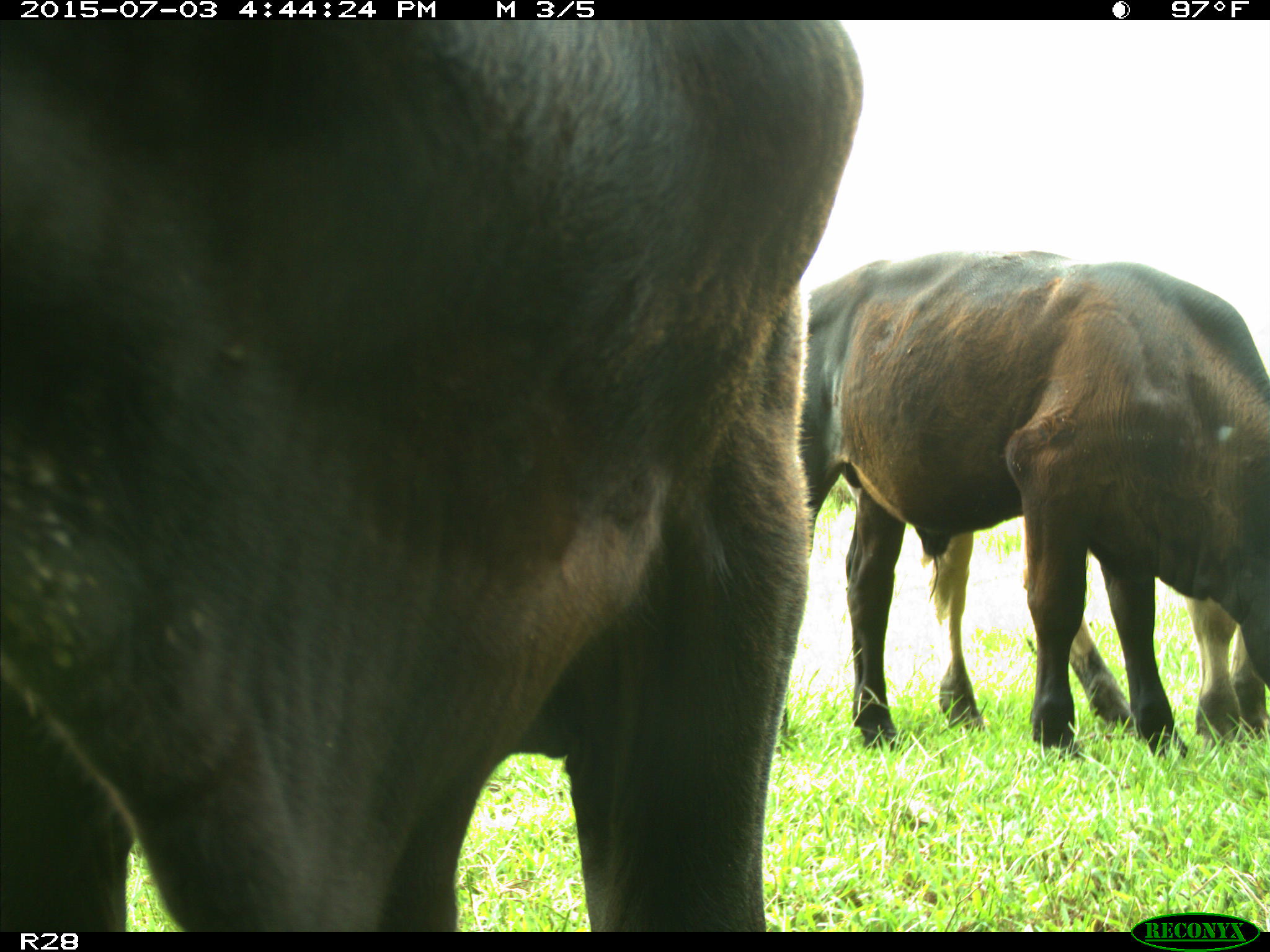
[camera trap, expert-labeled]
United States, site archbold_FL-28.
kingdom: Animalia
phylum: Chordata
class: Mammalia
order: Artiodactyla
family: Bovidae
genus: Bos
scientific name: Bos taurus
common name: domestic cow